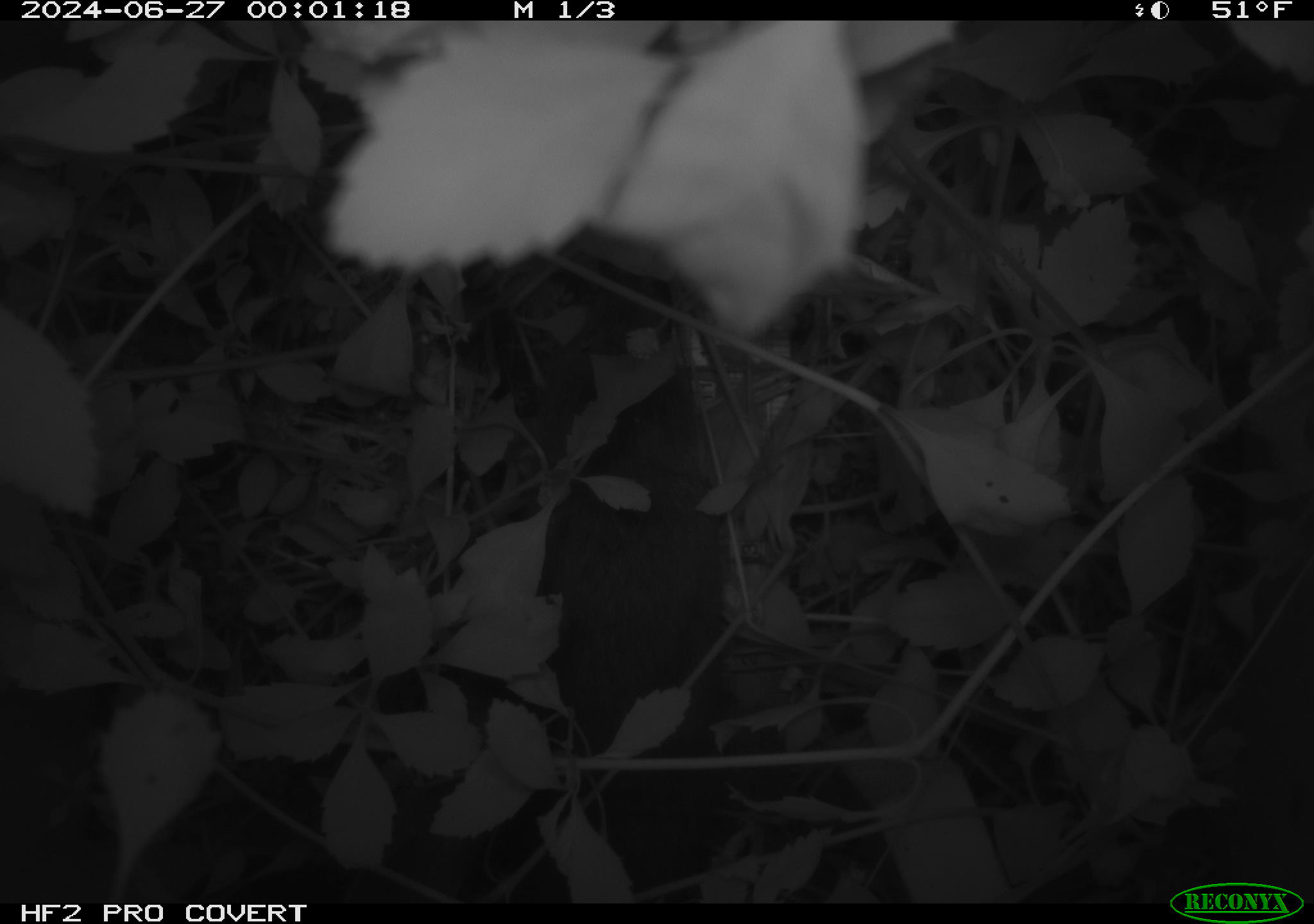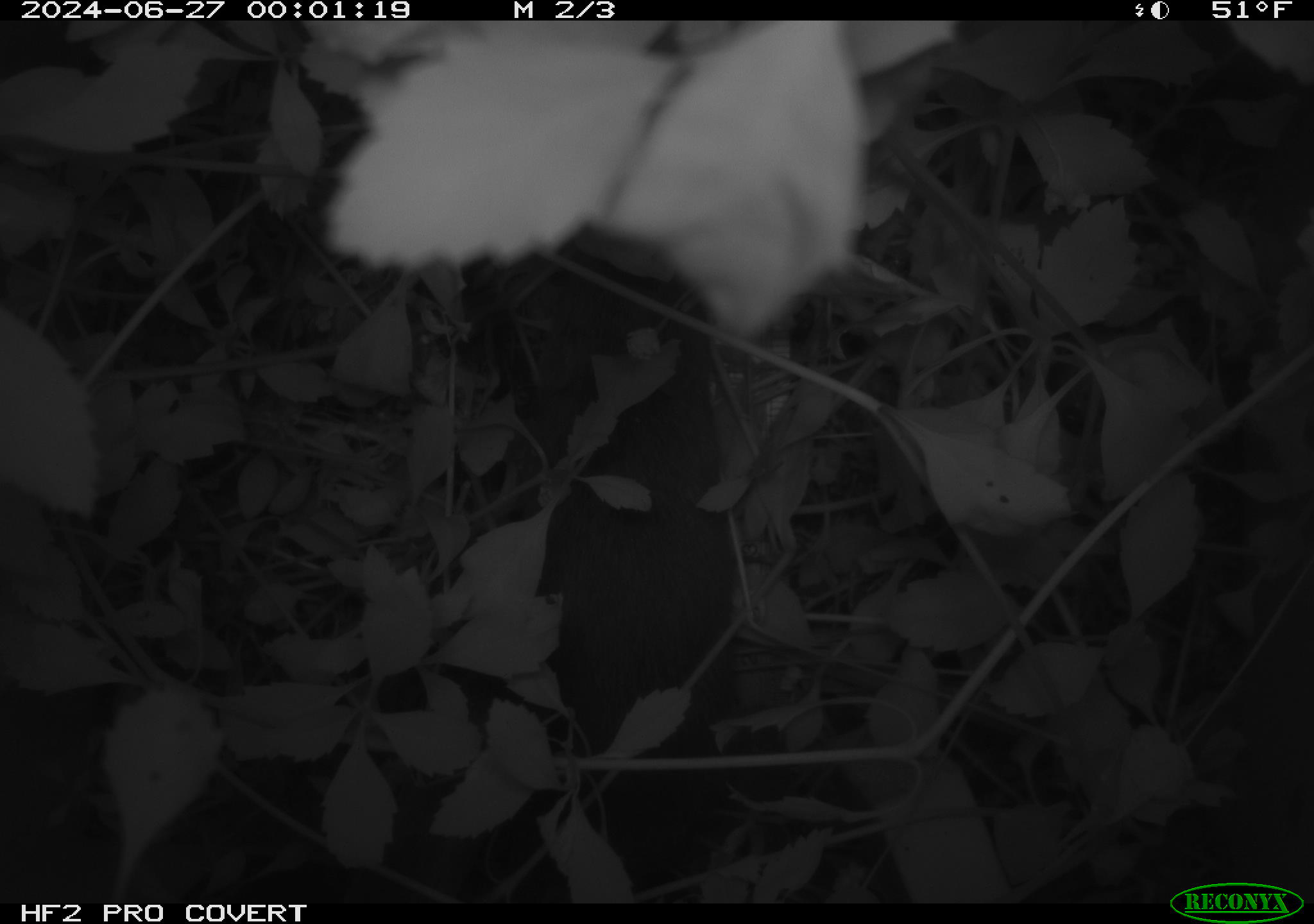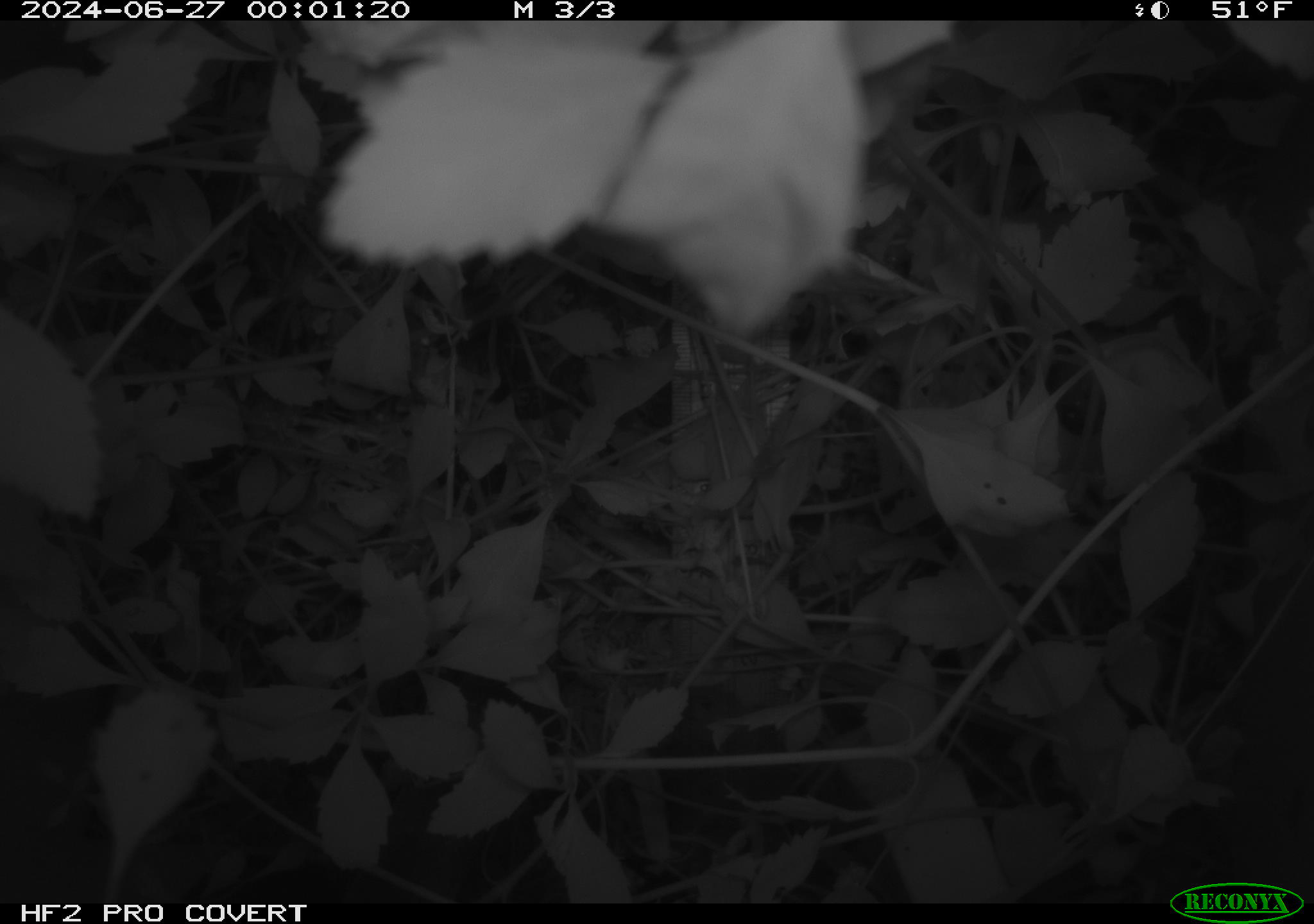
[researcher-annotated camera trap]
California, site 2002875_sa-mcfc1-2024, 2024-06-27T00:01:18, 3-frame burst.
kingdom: Animalia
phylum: Chordata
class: Mammalia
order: Rodentia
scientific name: Rodentia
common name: rodent